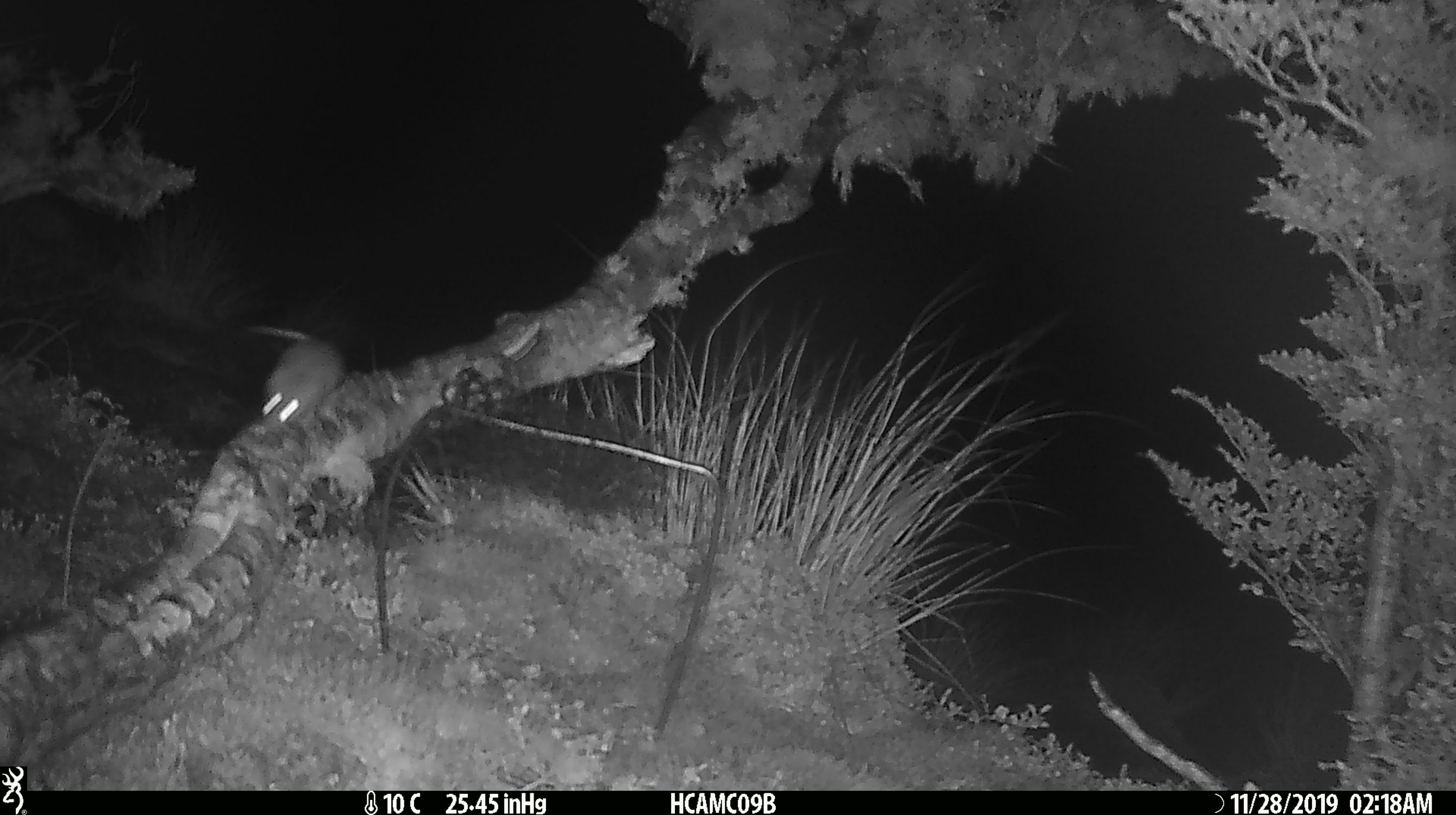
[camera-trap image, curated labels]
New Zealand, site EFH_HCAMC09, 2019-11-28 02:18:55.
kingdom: Animalia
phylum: Chordata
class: Mammalia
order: Rodentia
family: Muridae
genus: Mus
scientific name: Mus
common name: mouse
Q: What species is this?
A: Mouse (Mus).